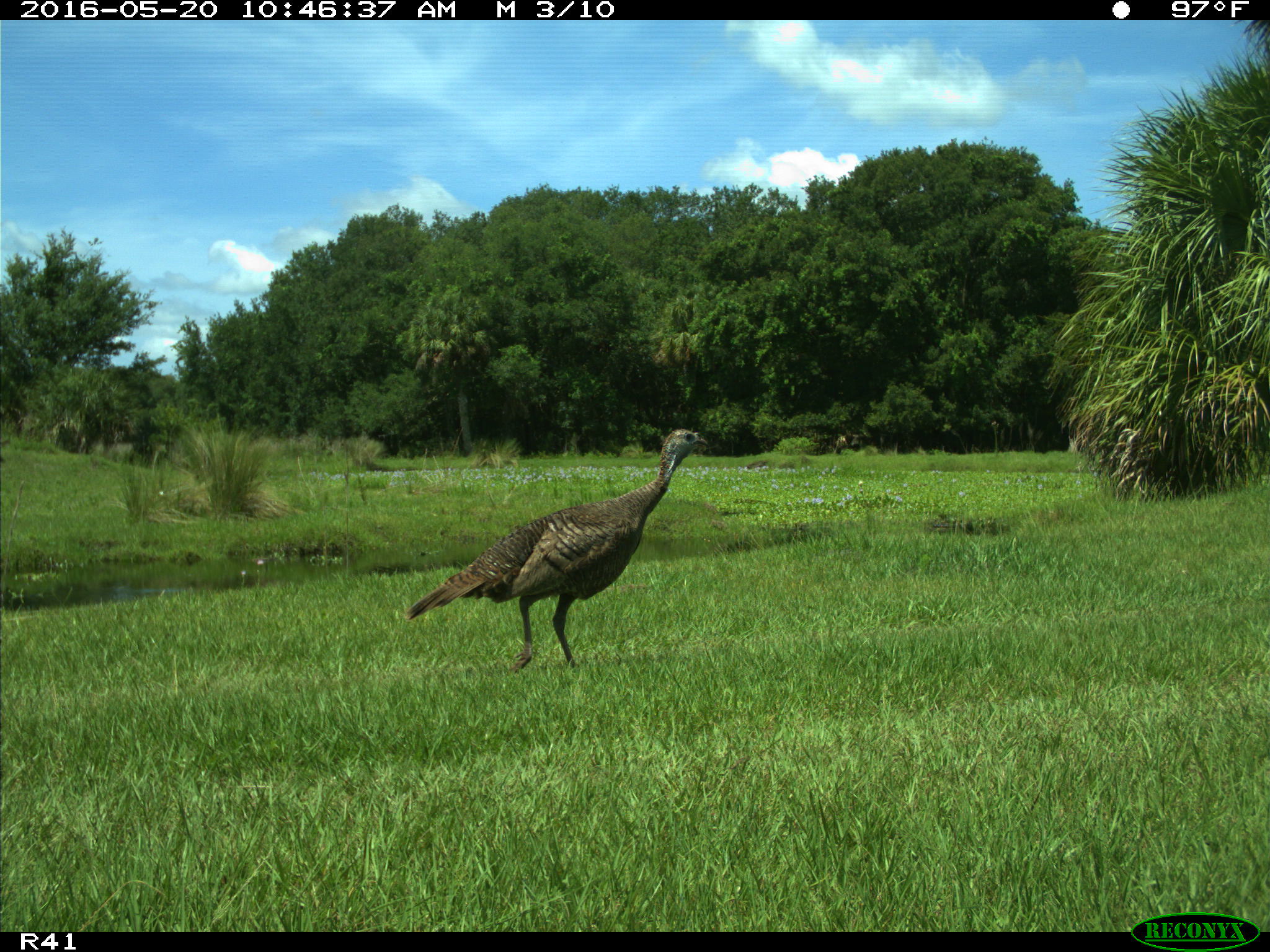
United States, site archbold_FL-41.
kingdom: Animalia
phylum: Chordata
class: Aves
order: Galliformes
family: Phasianidae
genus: Meleagris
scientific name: Meleagris gallopavo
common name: wild turkey